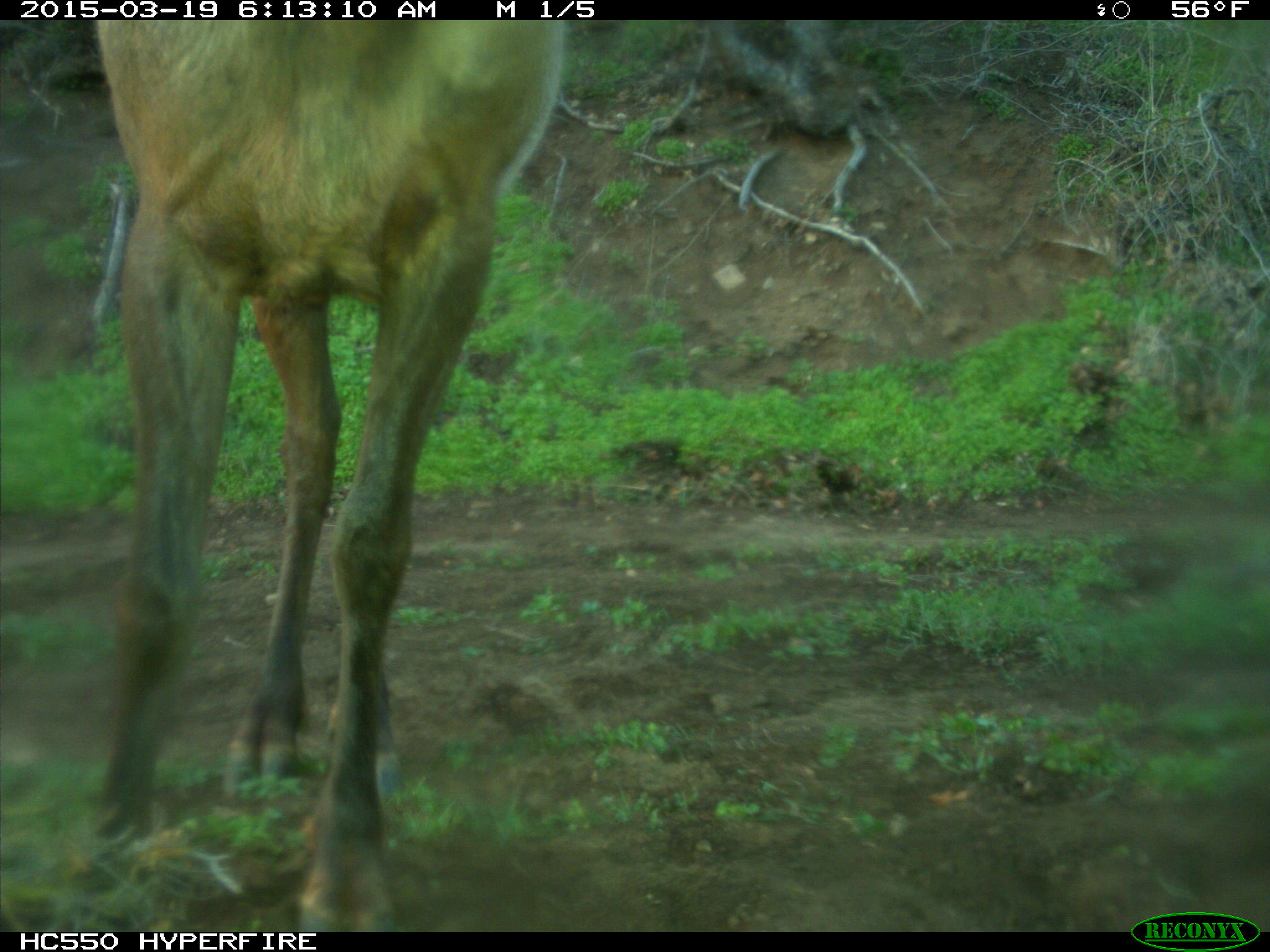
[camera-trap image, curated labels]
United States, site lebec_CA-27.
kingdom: Animalia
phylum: Chordata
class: Mammalia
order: Artiodactyla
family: Cervidae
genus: Cervus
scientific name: Cervus canadensis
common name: elk